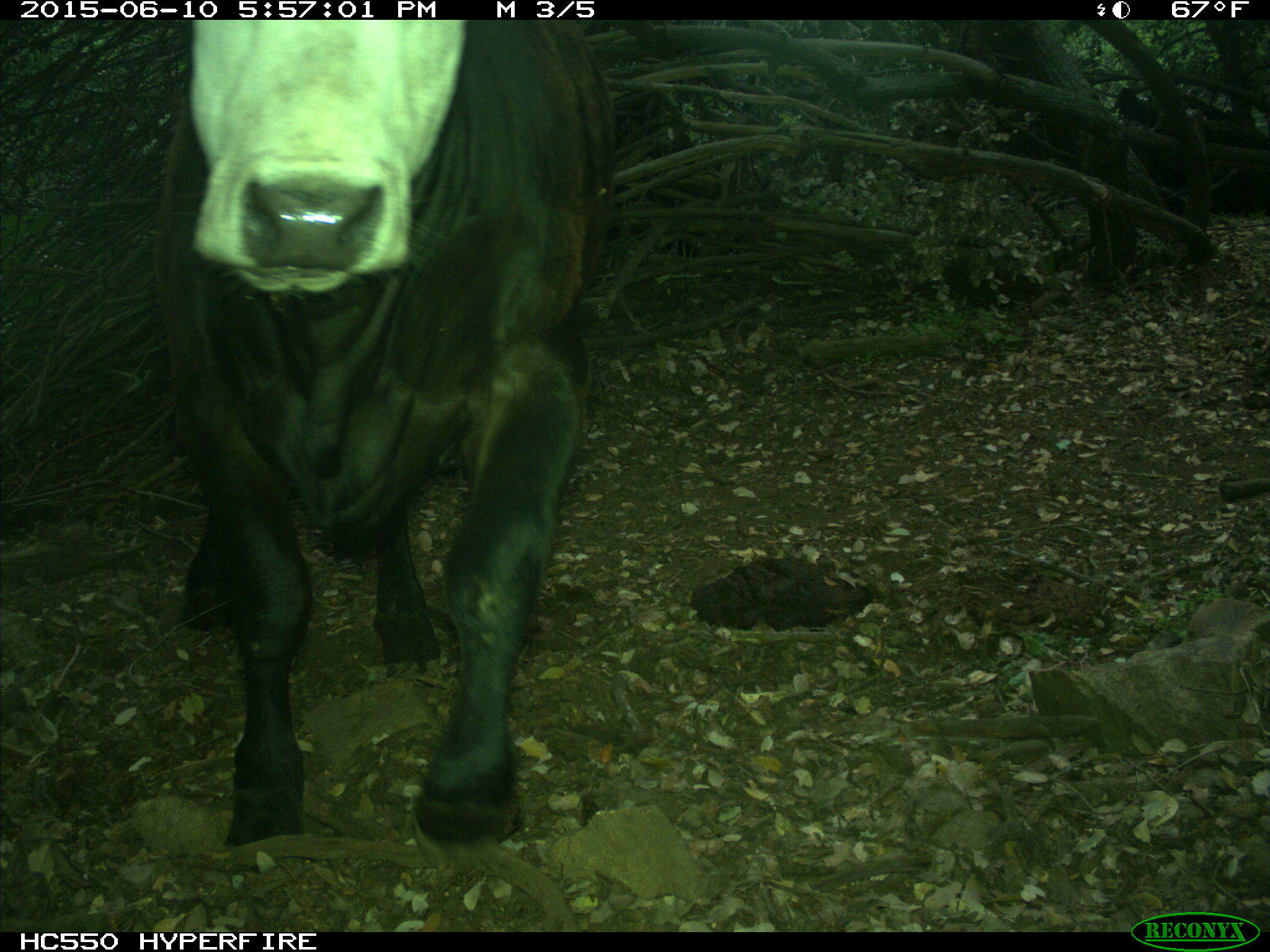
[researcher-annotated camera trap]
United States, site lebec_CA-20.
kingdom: Animalia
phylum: Chordata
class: Mammalia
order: Artiodactyla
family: Bovidae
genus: Bos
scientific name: Bos taurus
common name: domestic cow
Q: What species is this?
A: Bos taurus (domestic cow).